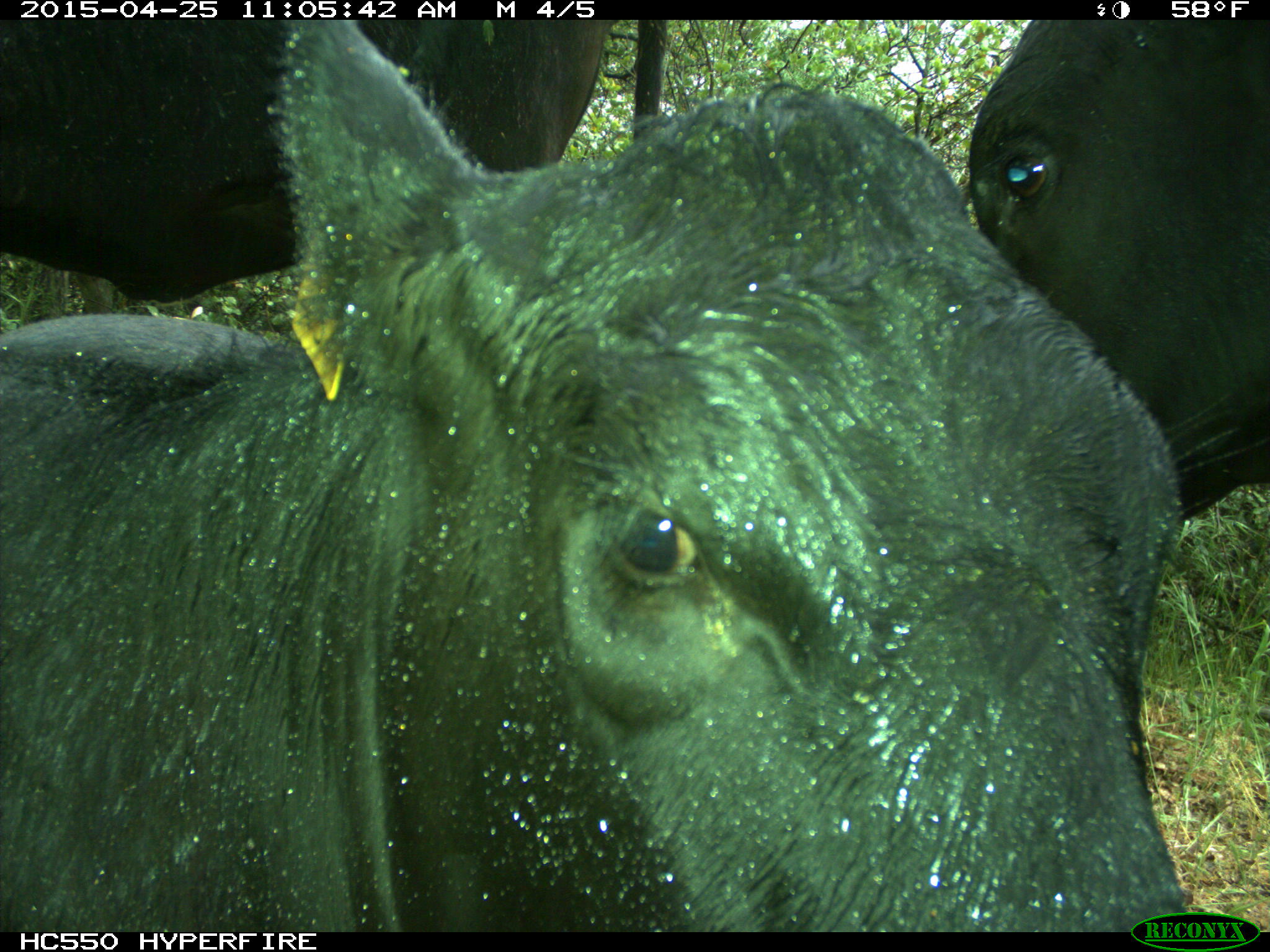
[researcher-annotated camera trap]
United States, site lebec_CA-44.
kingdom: Animalia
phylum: Chordata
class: Mammalia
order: Artiodactyla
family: Suidae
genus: Sus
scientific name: Sus scrofa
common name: wild boar